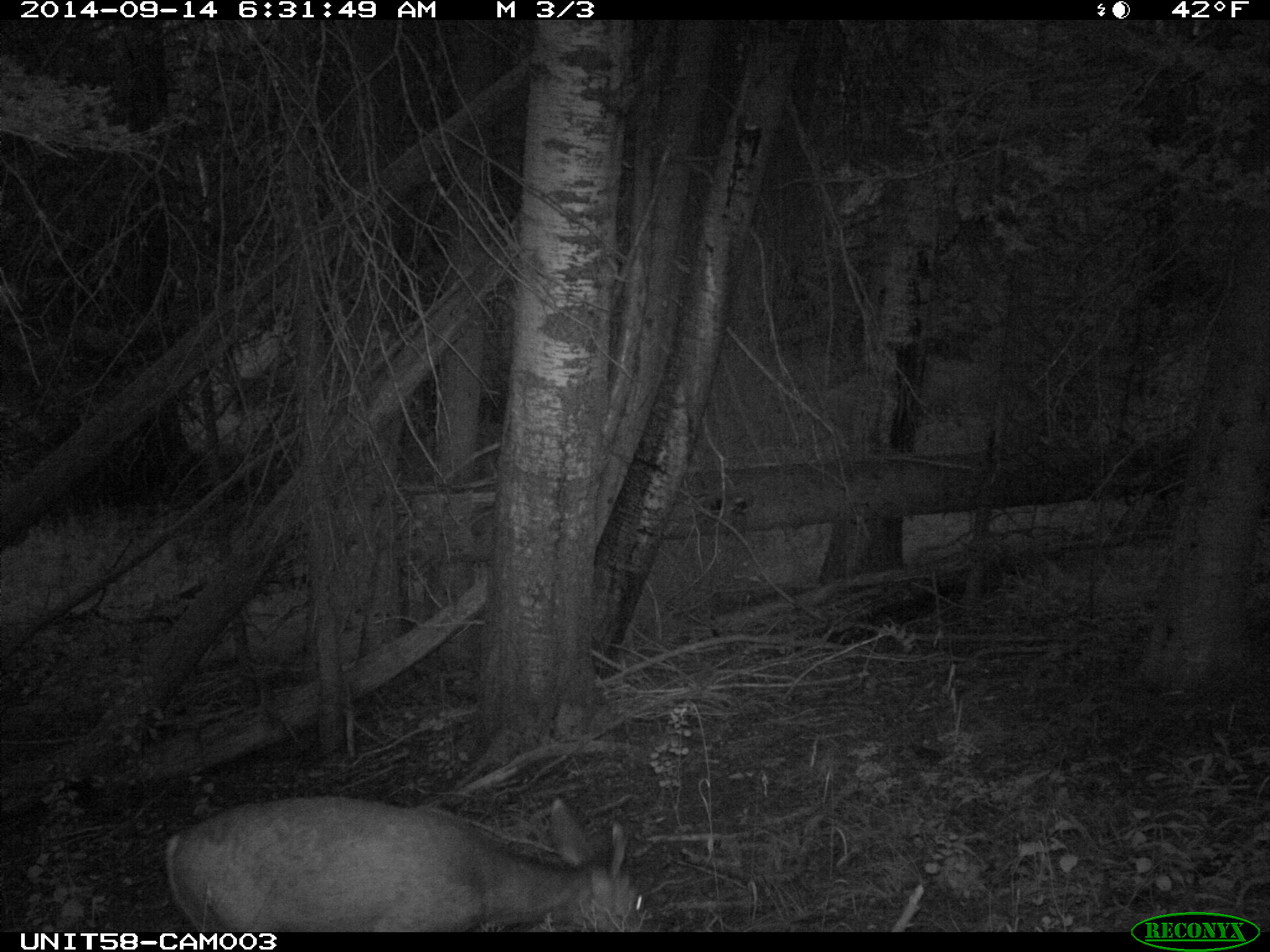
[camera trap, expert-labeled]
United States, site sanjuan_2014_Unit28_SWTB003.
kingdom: Animalia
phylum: Chordata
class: Mammalia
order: Artiodactyla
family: Cervidae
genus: Odocoileus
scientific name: Odocoileus hemionus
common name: mule deer